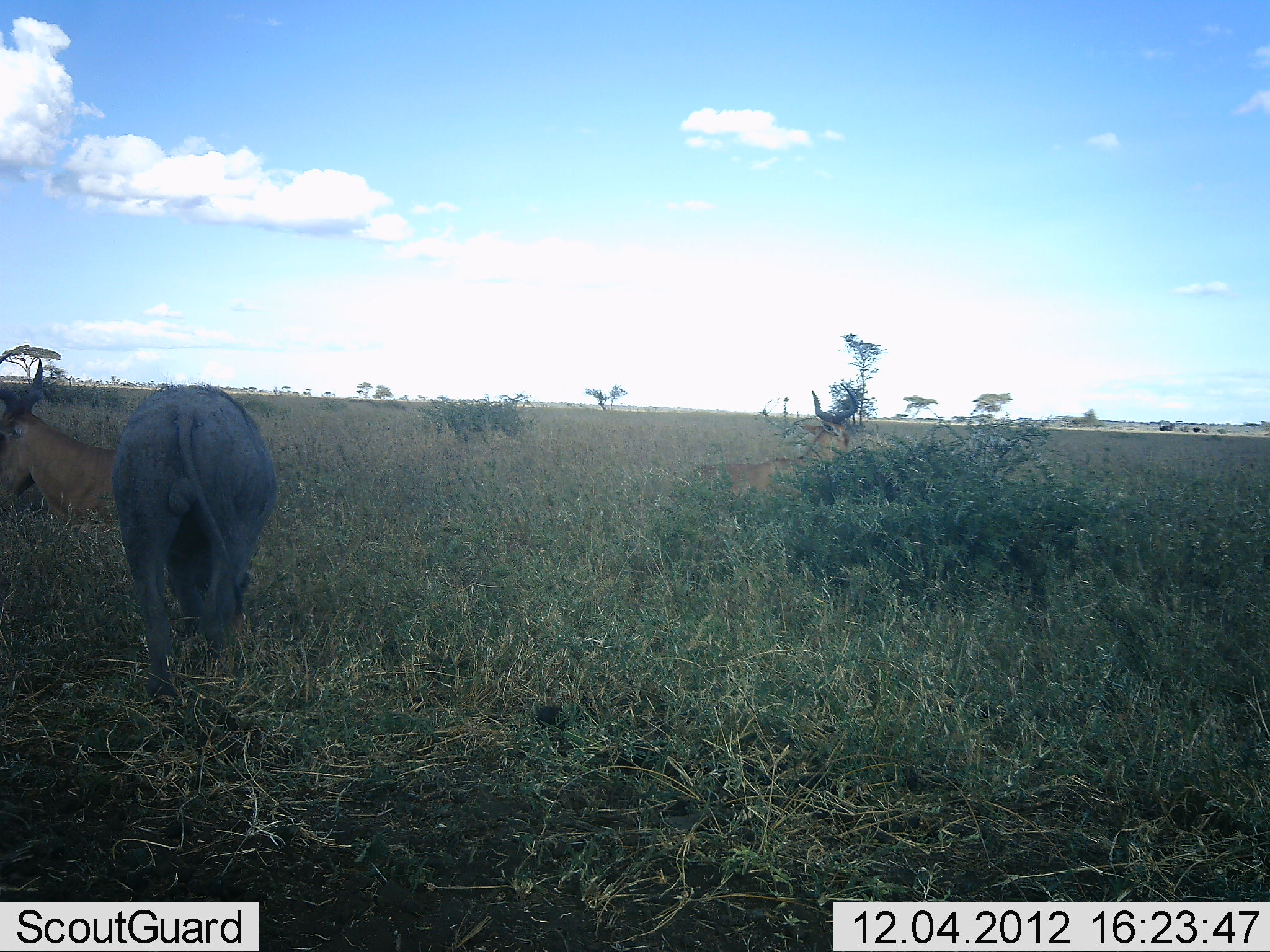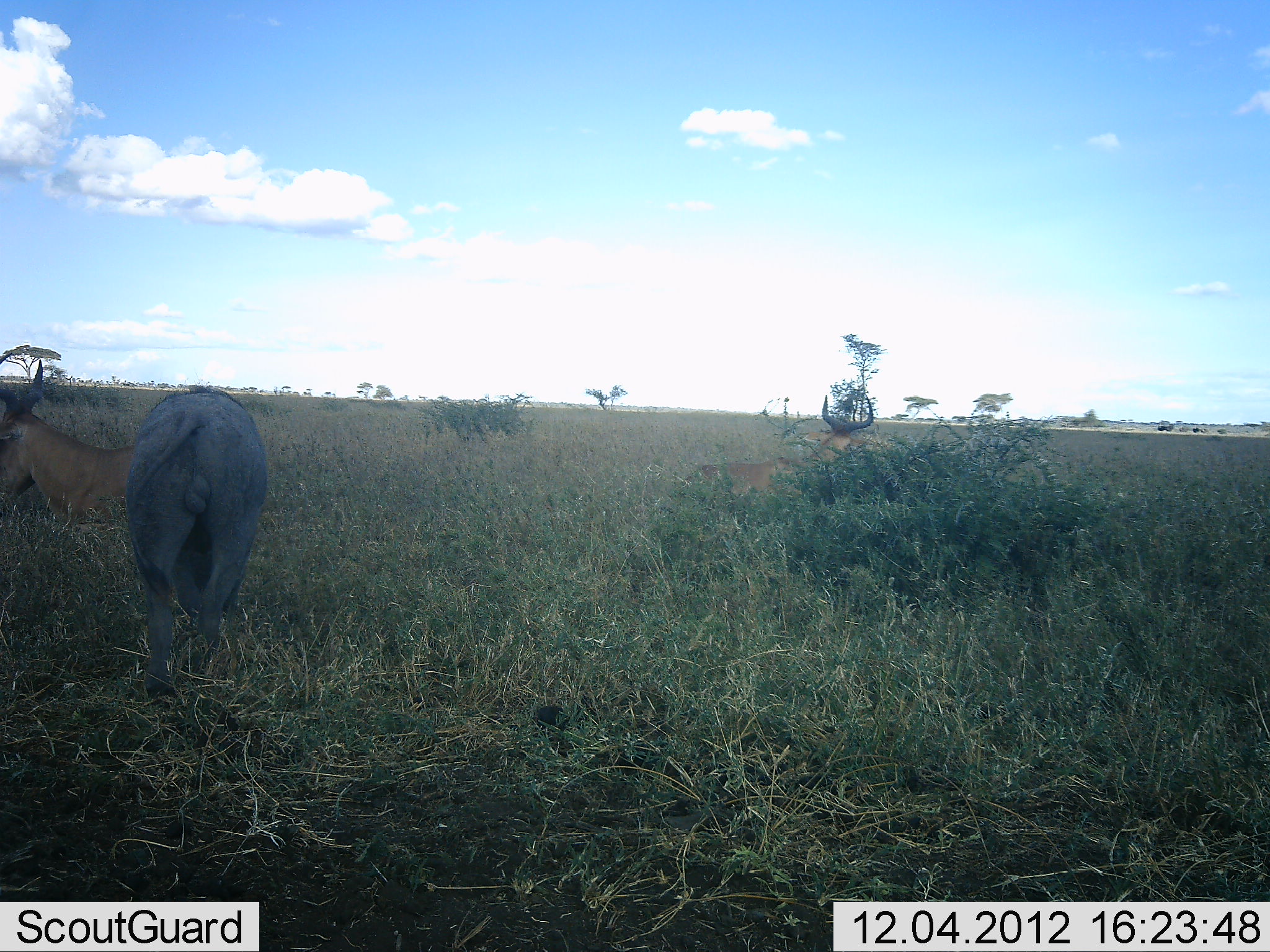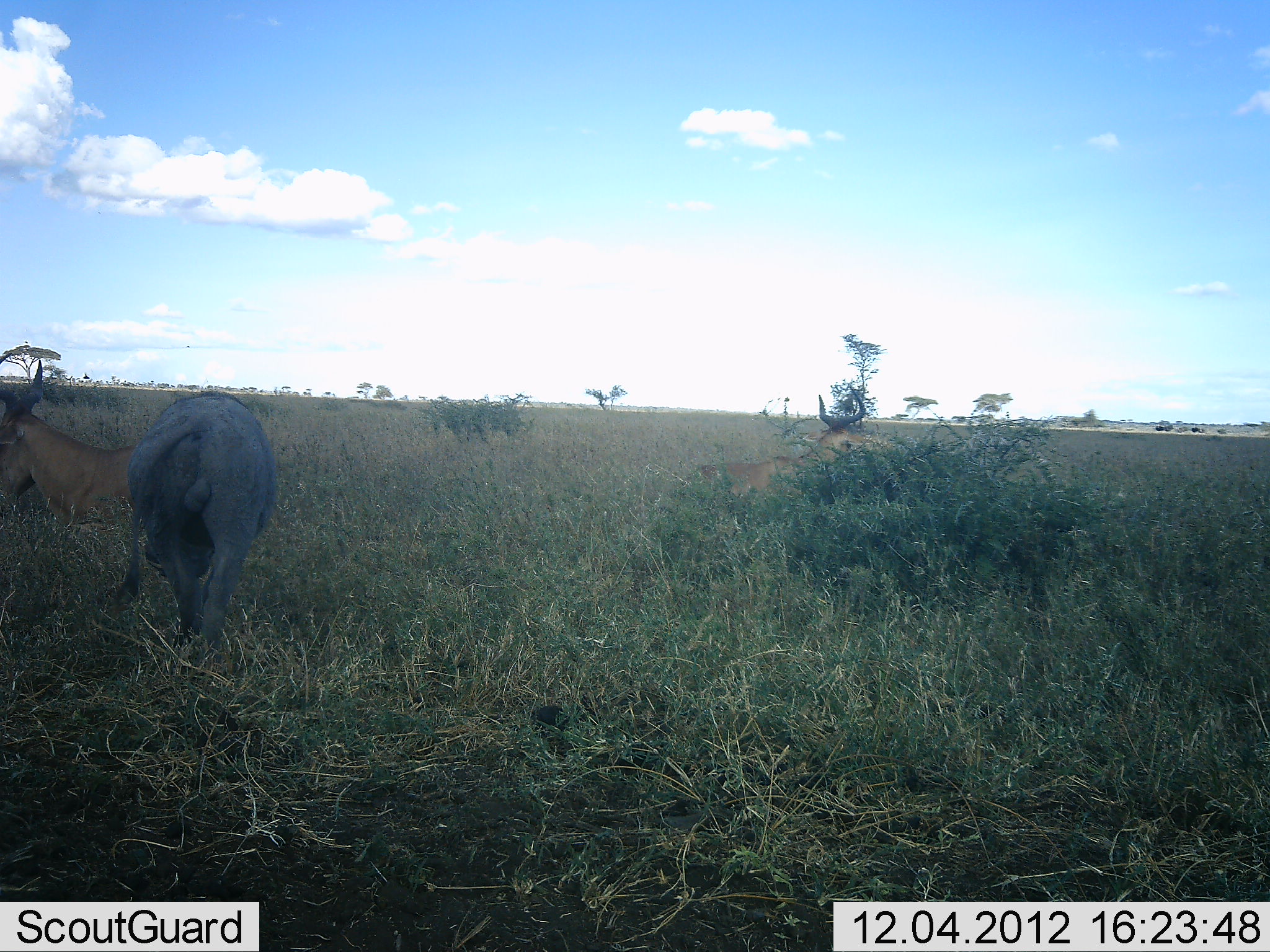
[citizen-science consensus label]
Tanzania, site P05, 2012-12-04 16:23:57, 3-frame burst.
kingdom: Animalia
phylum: Chordata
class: Mammalia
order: Artiodactyla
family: Bovidae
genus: Alcelaphus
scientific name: Alcelaphus buselaphus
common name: hartebeest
Hartebeest (Alcelaphus buselaphus), count 2. Behavior (volunteer vote fractions): standing 41%, resting 55%, moving 14%, interacting 0%. Young present (vote fraction): 0%. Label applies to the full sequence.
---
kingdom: Animalia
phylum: Chordata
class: Mammalia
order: Artiodactyla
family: Suidae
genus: Phacochoerus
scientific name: Phacochoerus africanus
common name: warthog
Warthog (Phacochoerus africanus), count 1. Behavior (volunteer vote fractions): standing 18%, resting 0%, moving 73%, interacting 0%. Young present (vote fraction): 0%. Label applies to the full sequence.